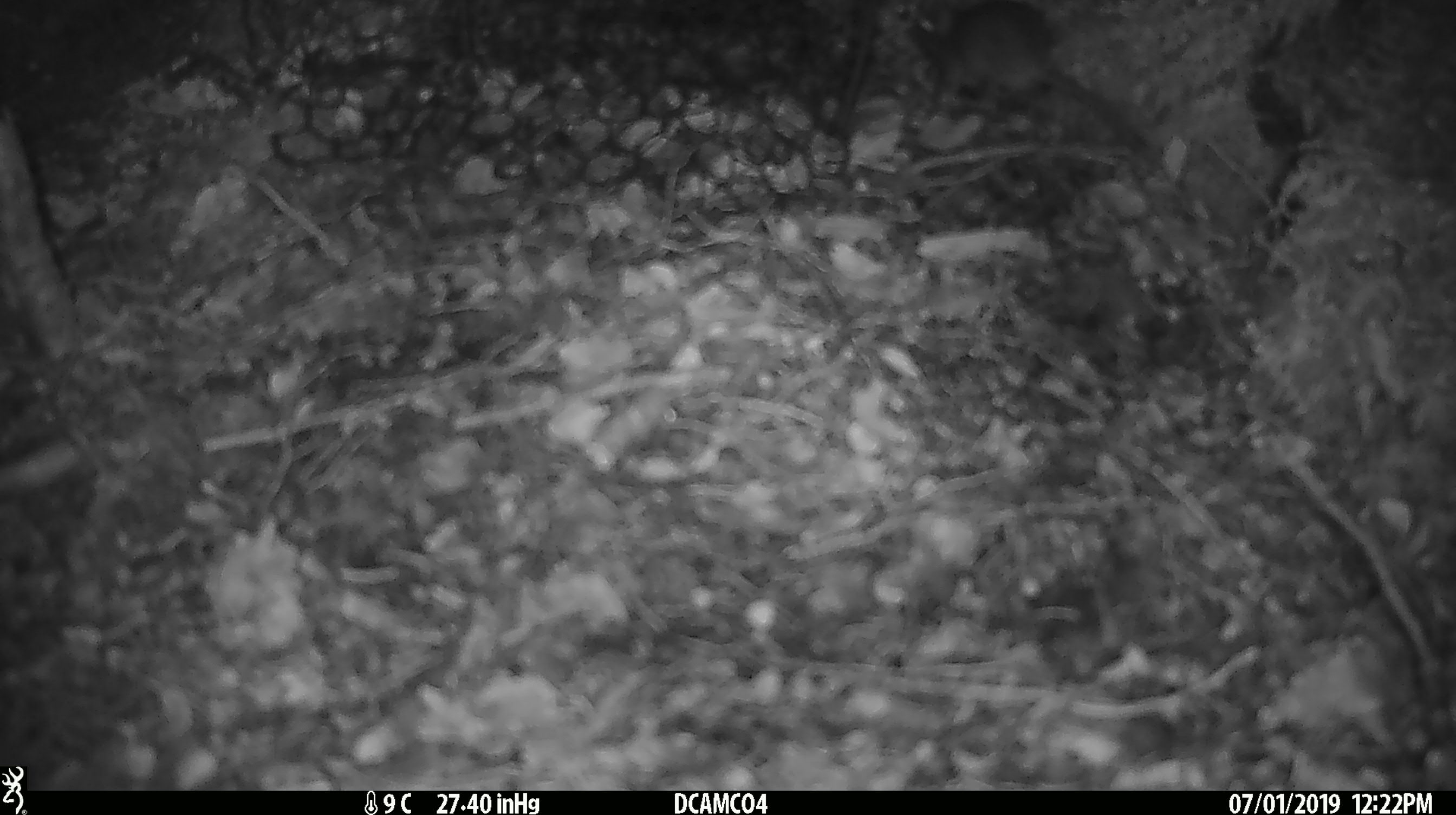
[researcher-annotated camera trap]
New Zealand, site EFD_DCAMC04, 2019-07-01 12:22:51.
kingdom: Animalia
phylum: Chordata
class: Mammalia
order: Rodentia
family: Muridae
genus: Mus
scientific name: Mus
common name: mouse